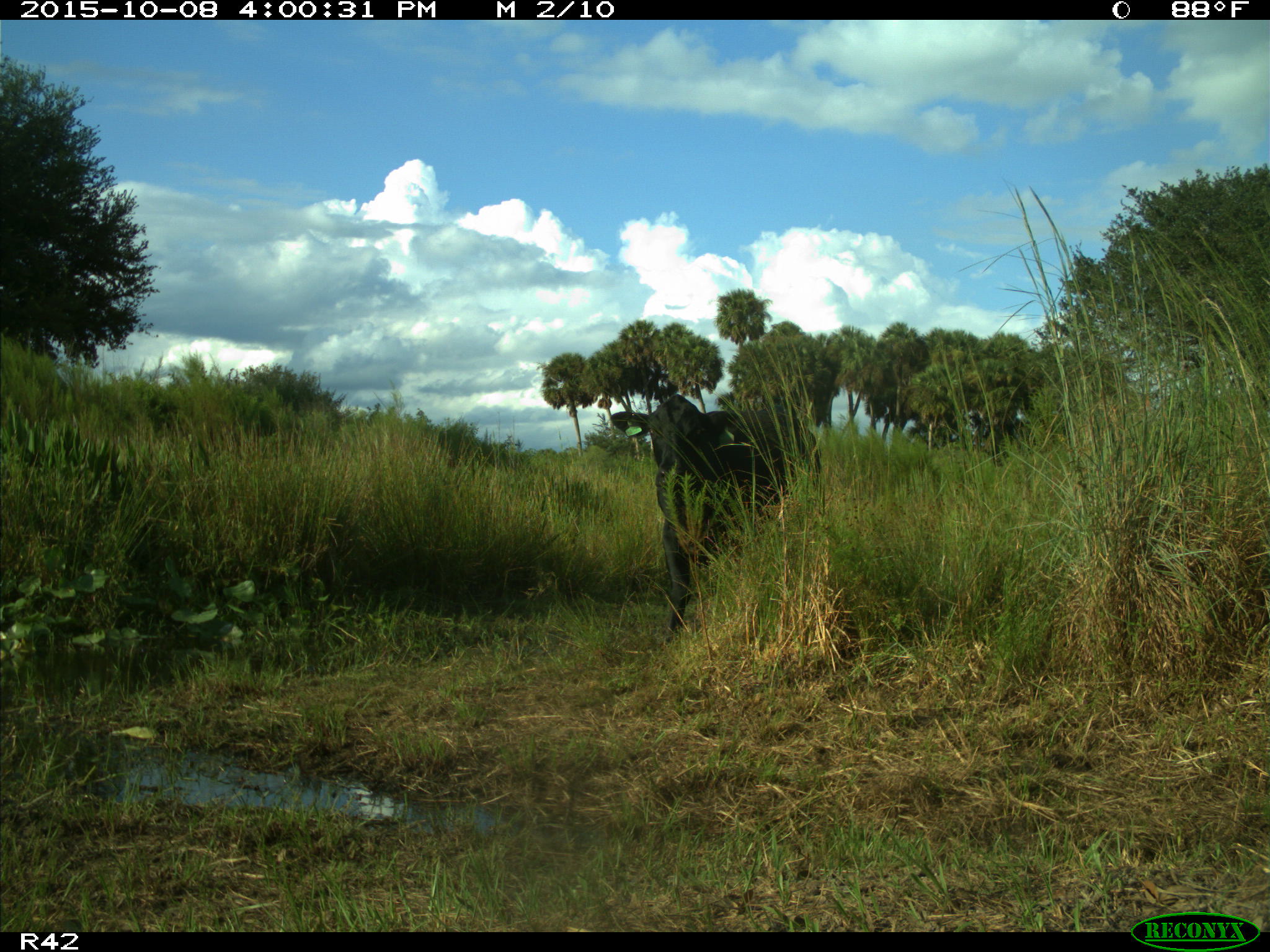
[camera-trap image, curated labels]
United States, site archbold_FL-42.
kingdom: Animalia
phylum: Chordata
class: Mammalia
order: Artiodactyla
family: Bovidae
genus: Bos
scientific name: Bos taurus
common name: domestic cow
Bos taurus (domestic cow).